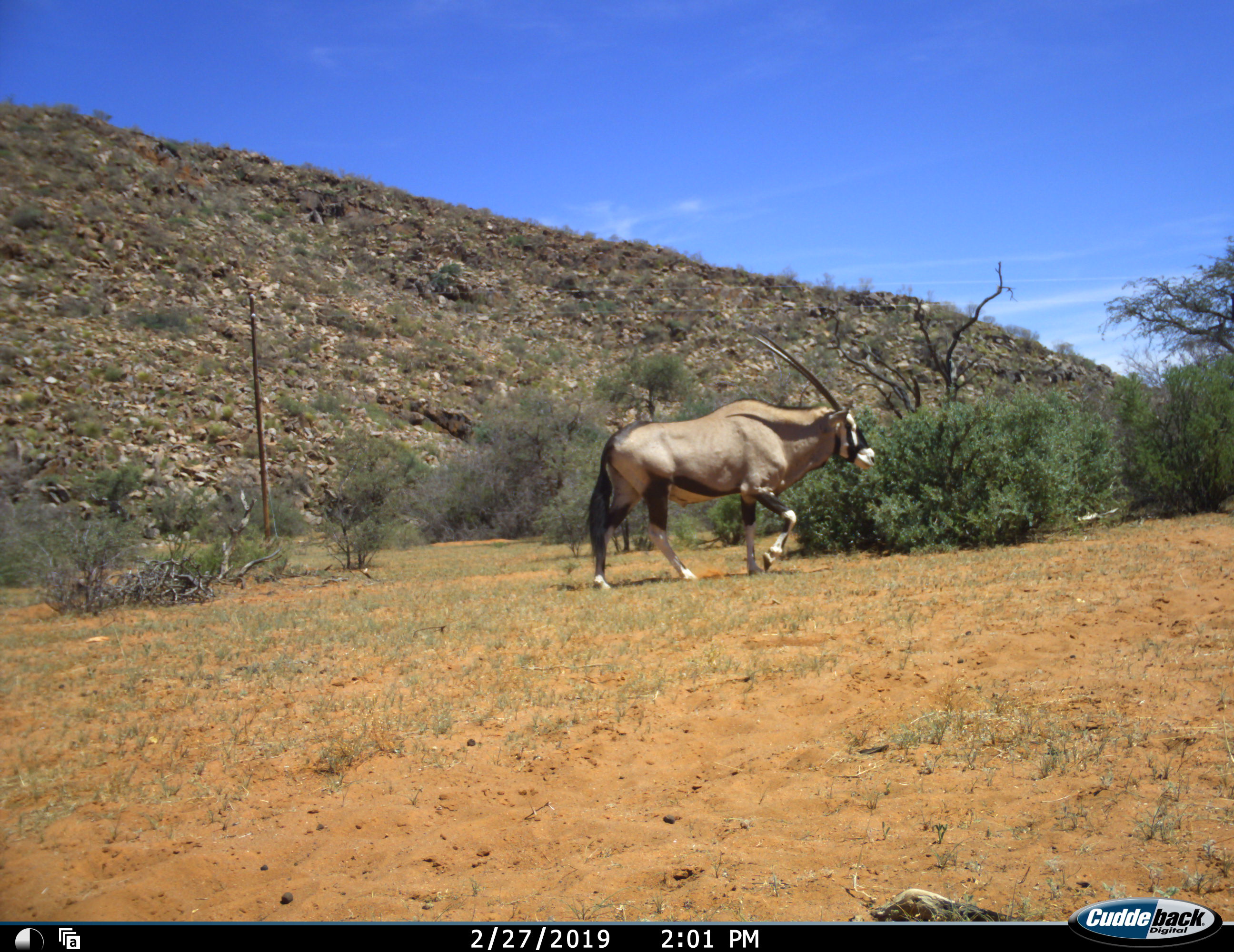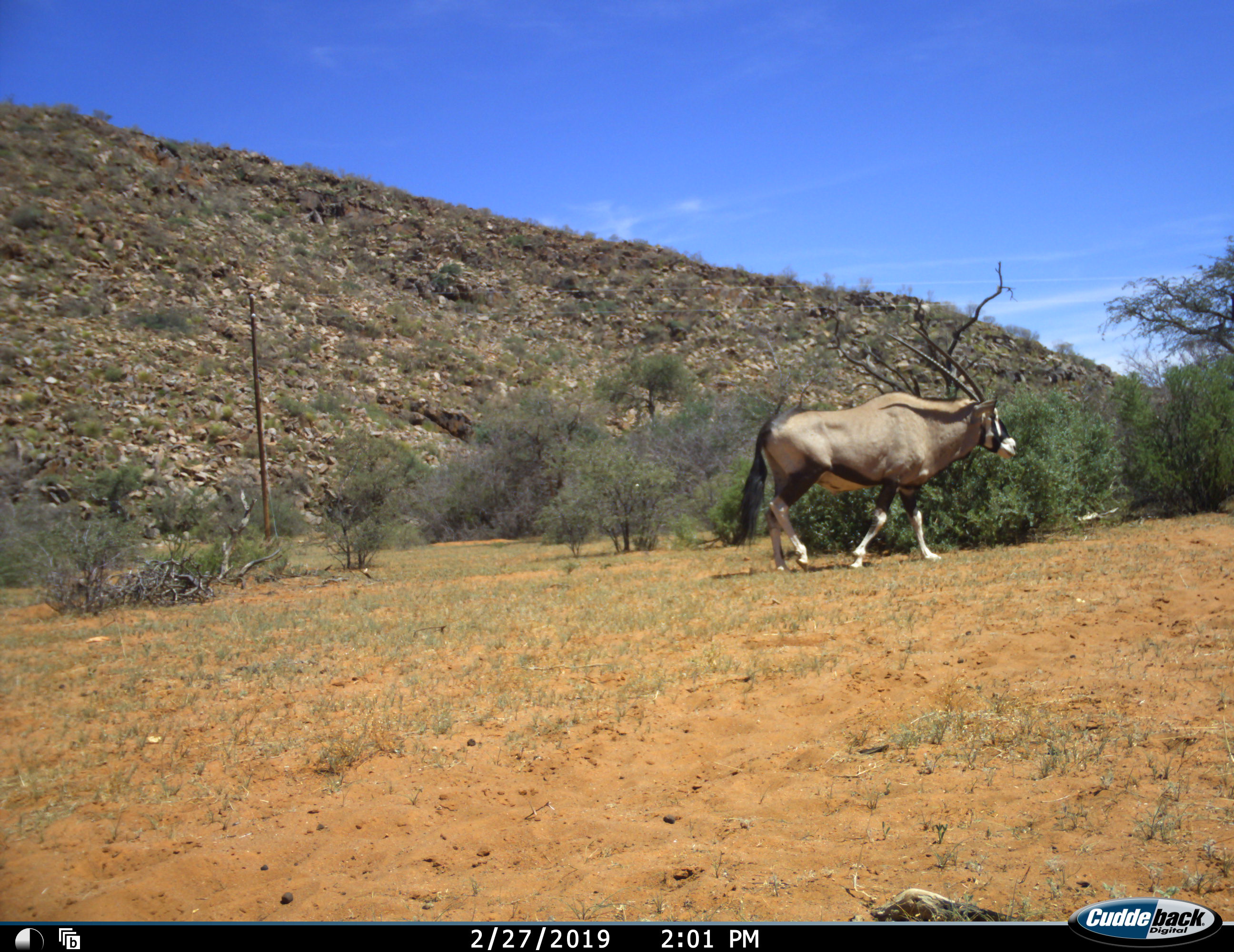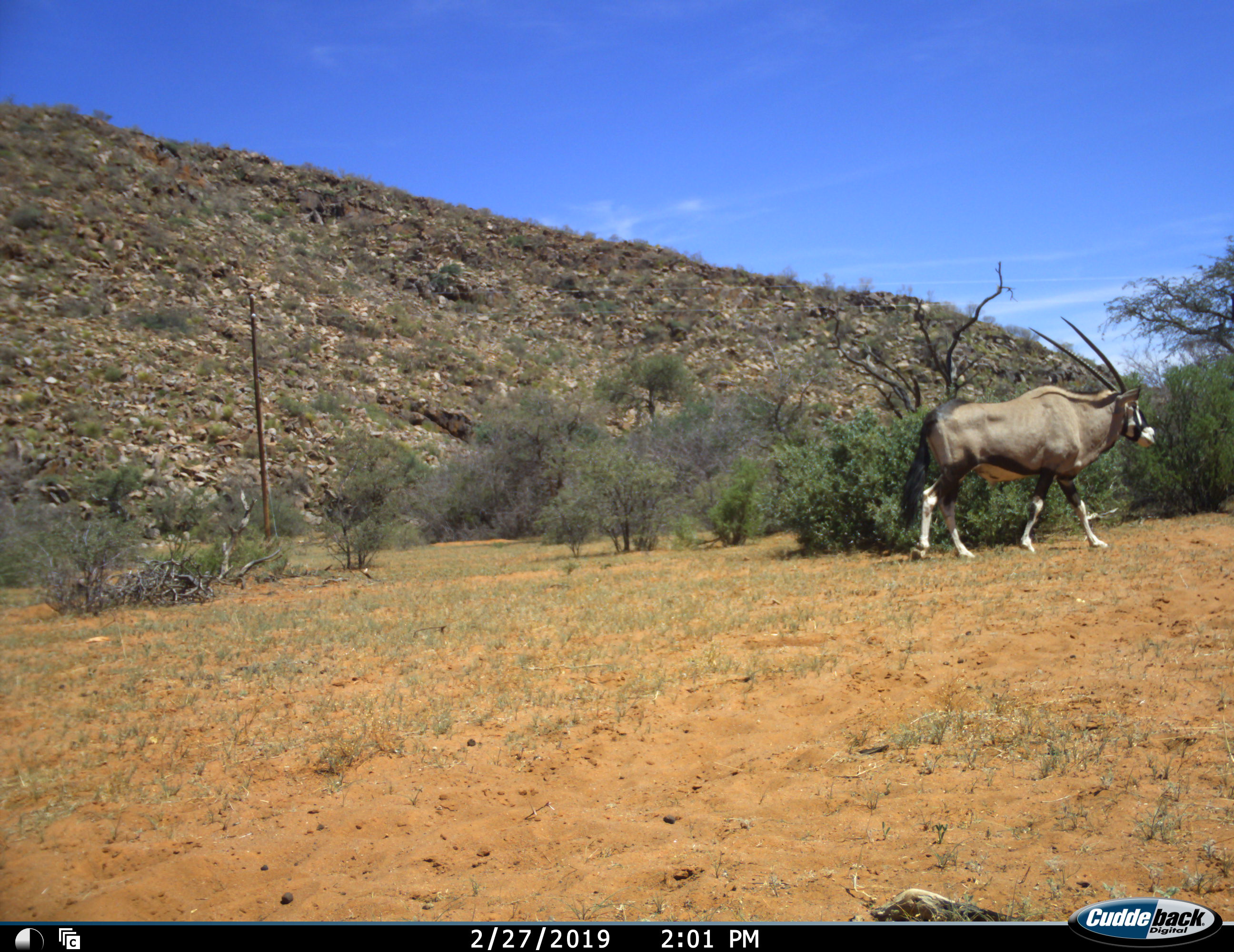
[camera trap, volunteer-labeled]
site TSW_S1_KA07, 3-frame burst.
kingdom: Animalia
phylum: Chordata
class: Mammalia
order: Artiodactyla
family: Bovidae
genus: Oryx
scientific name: Oryx gazella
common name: gemsbok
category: oryx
Oryx (gemsbok) (Oryx gazella), count 1. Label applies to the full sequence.